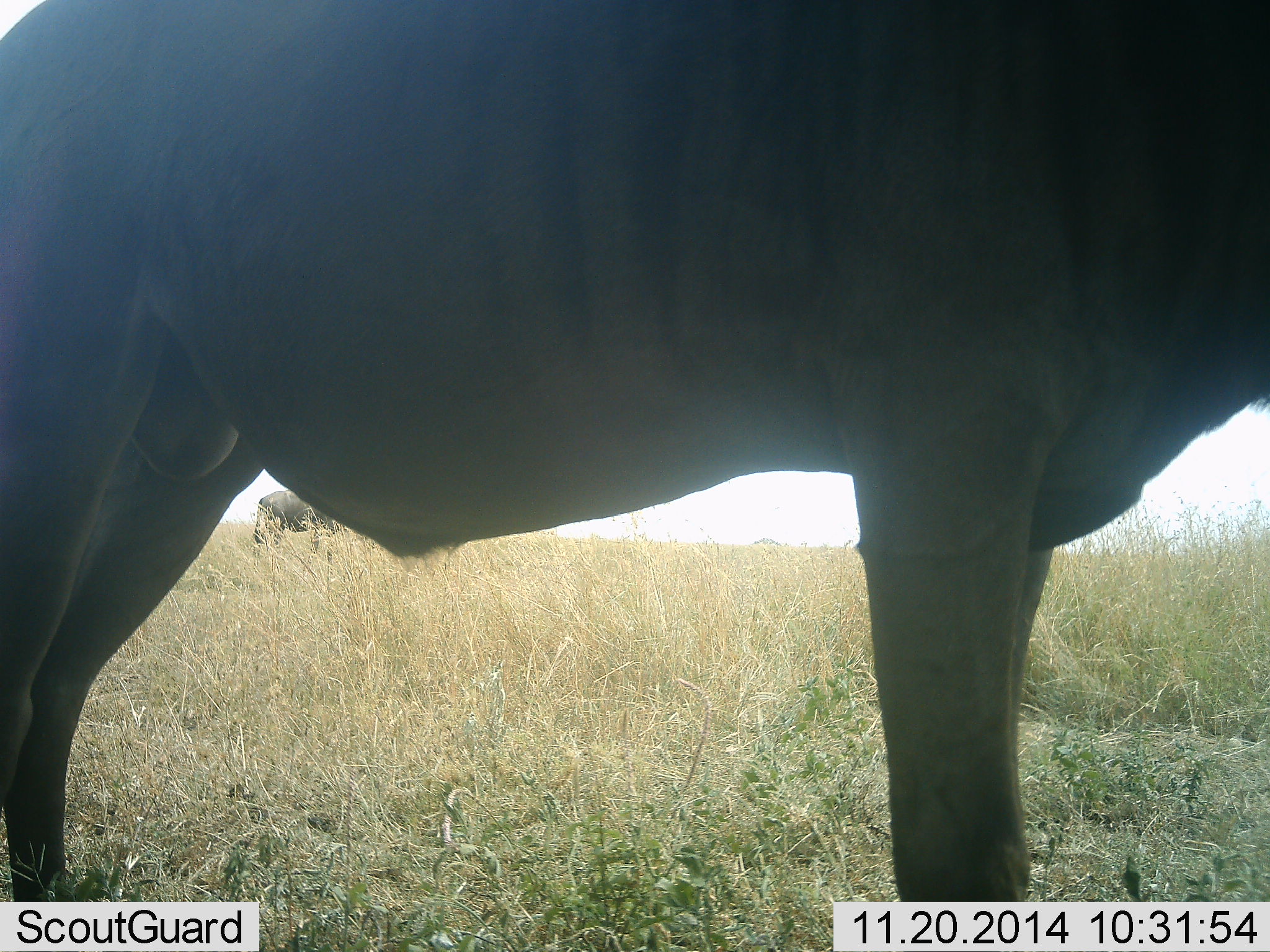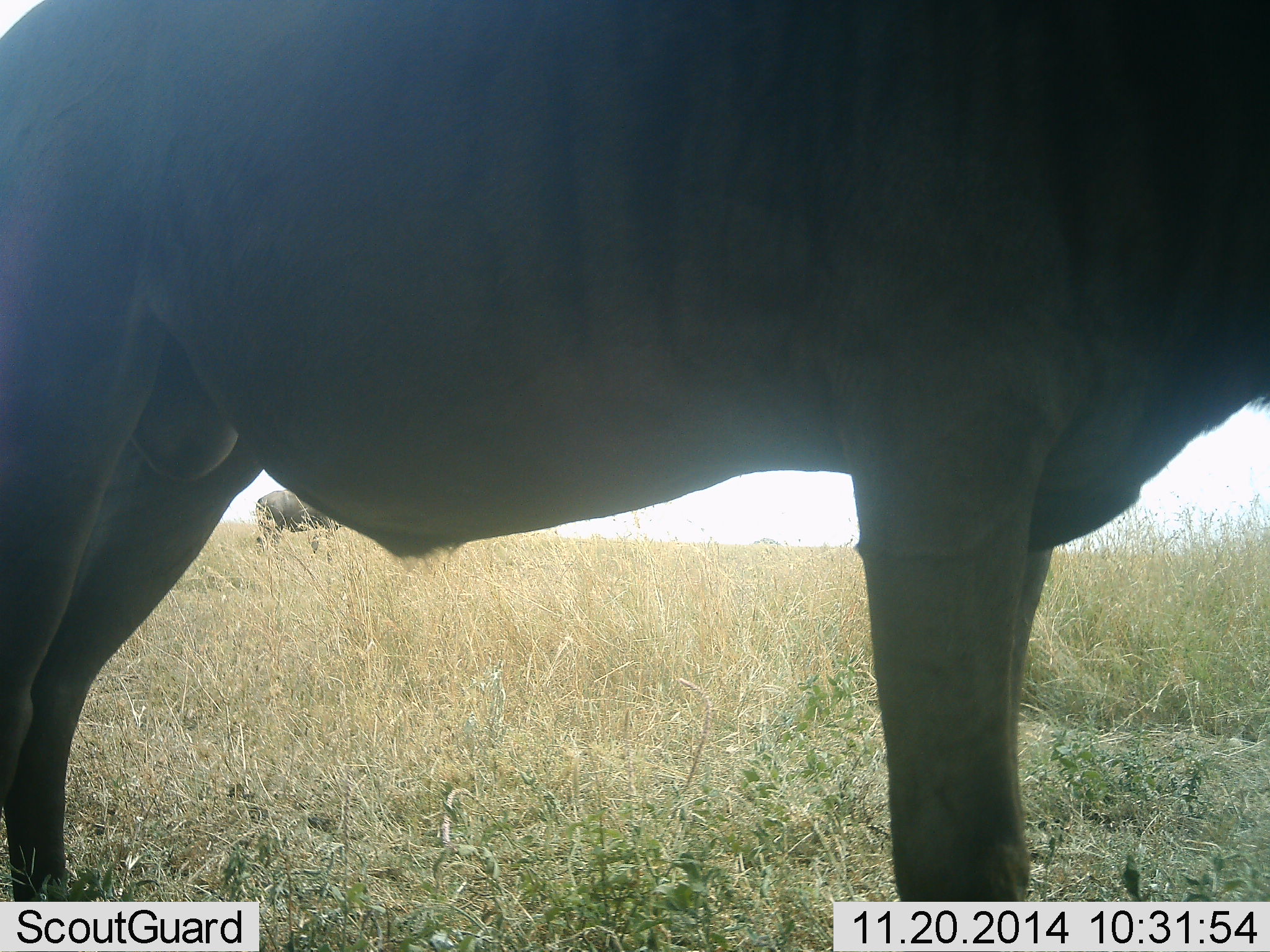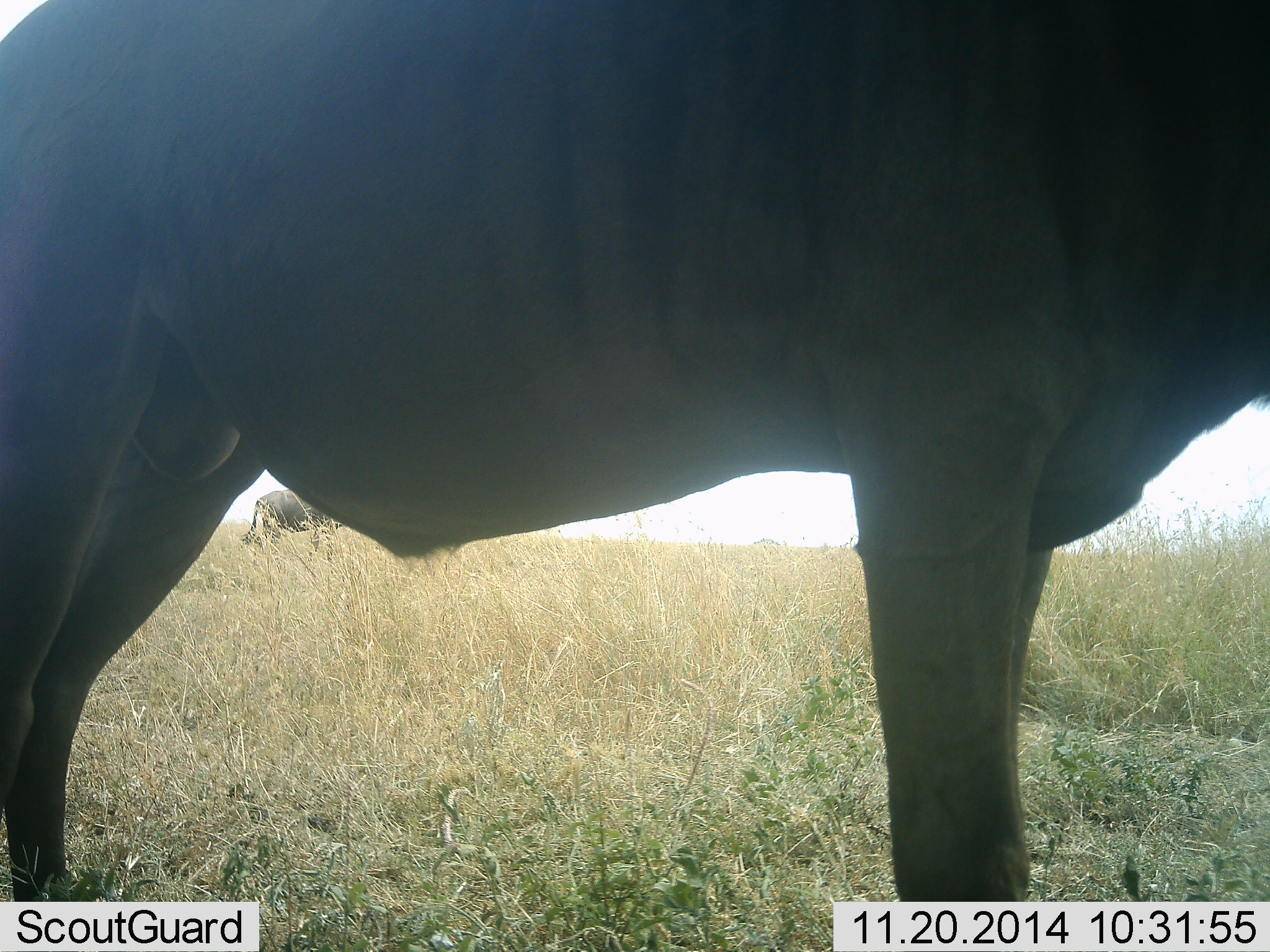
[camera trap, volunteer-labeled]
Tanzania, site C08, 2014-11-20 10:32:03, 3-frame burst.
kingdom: Animalia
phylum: Chordata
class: Mammalia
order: Artiodactyla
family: Bovidae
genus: Connochaetes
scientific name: Connochaetes taurinus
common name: blue wildebeest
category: wildebeest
Wildebeest (blue wildebeest) (Connochaetes taurinus), count 2. Behavior (volunteer vote fractions): standing 100%, resting 0%, moving 0%, interacting 0%. Young present (vote fraction): 0%. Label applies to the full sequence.